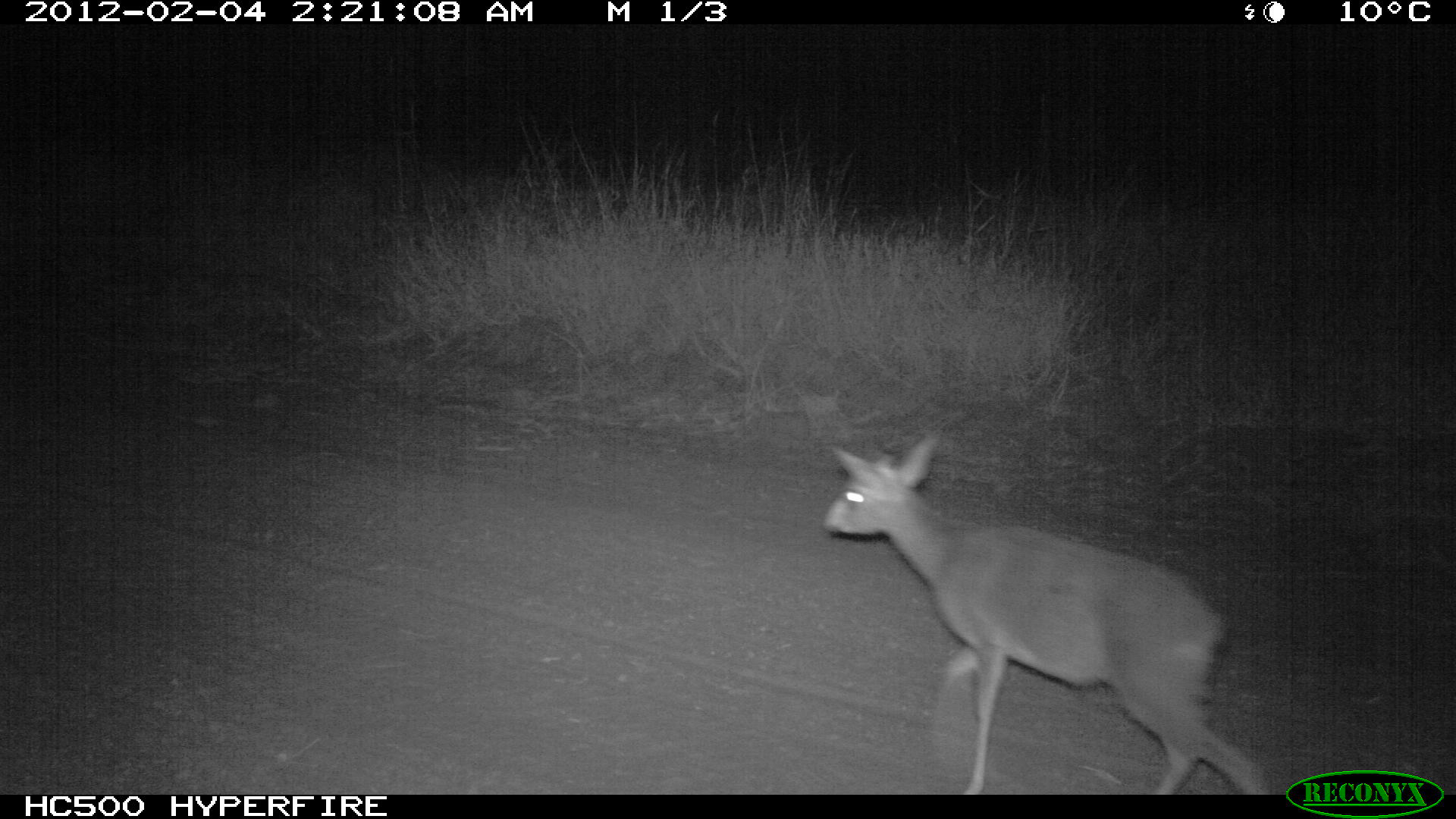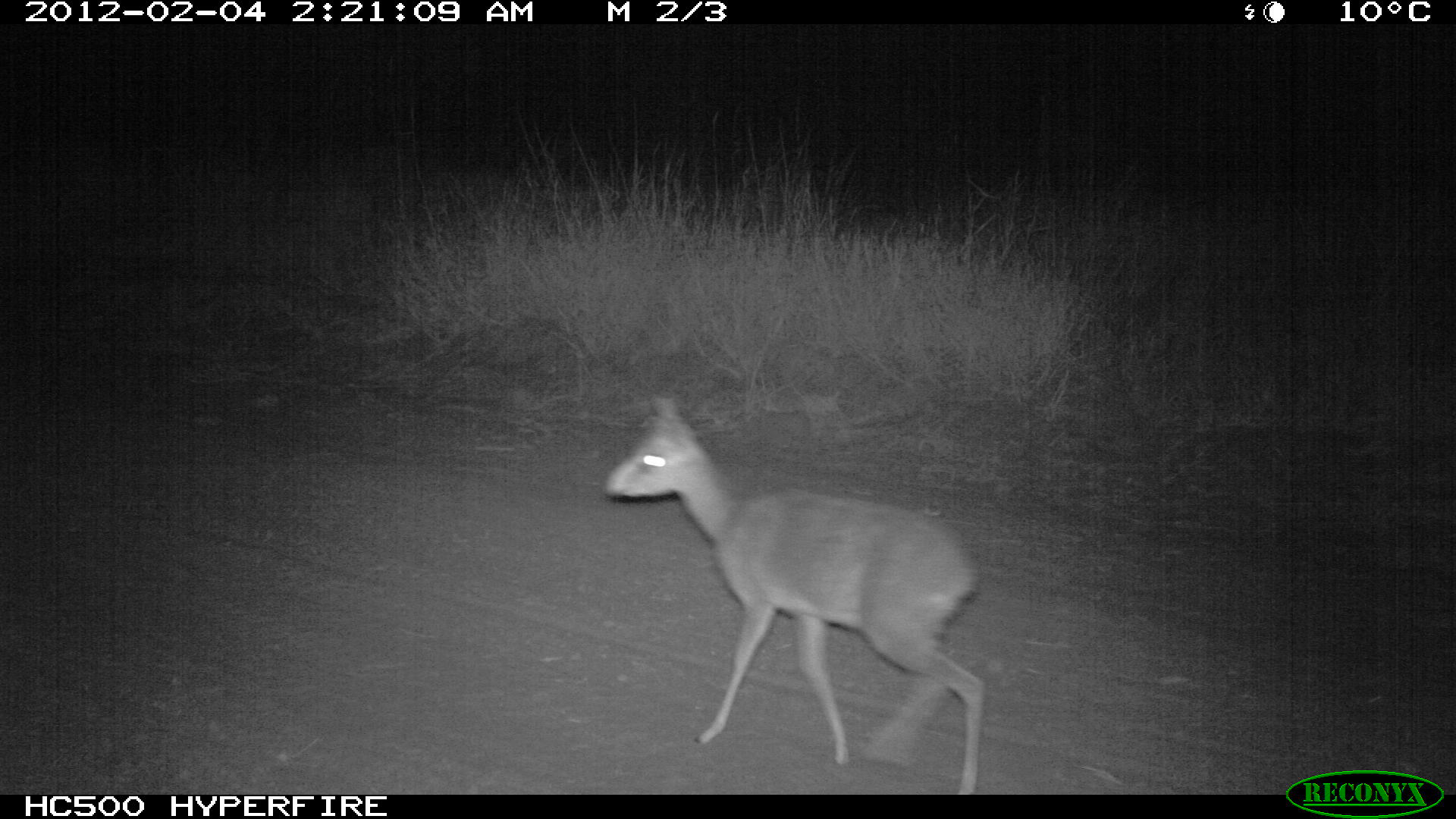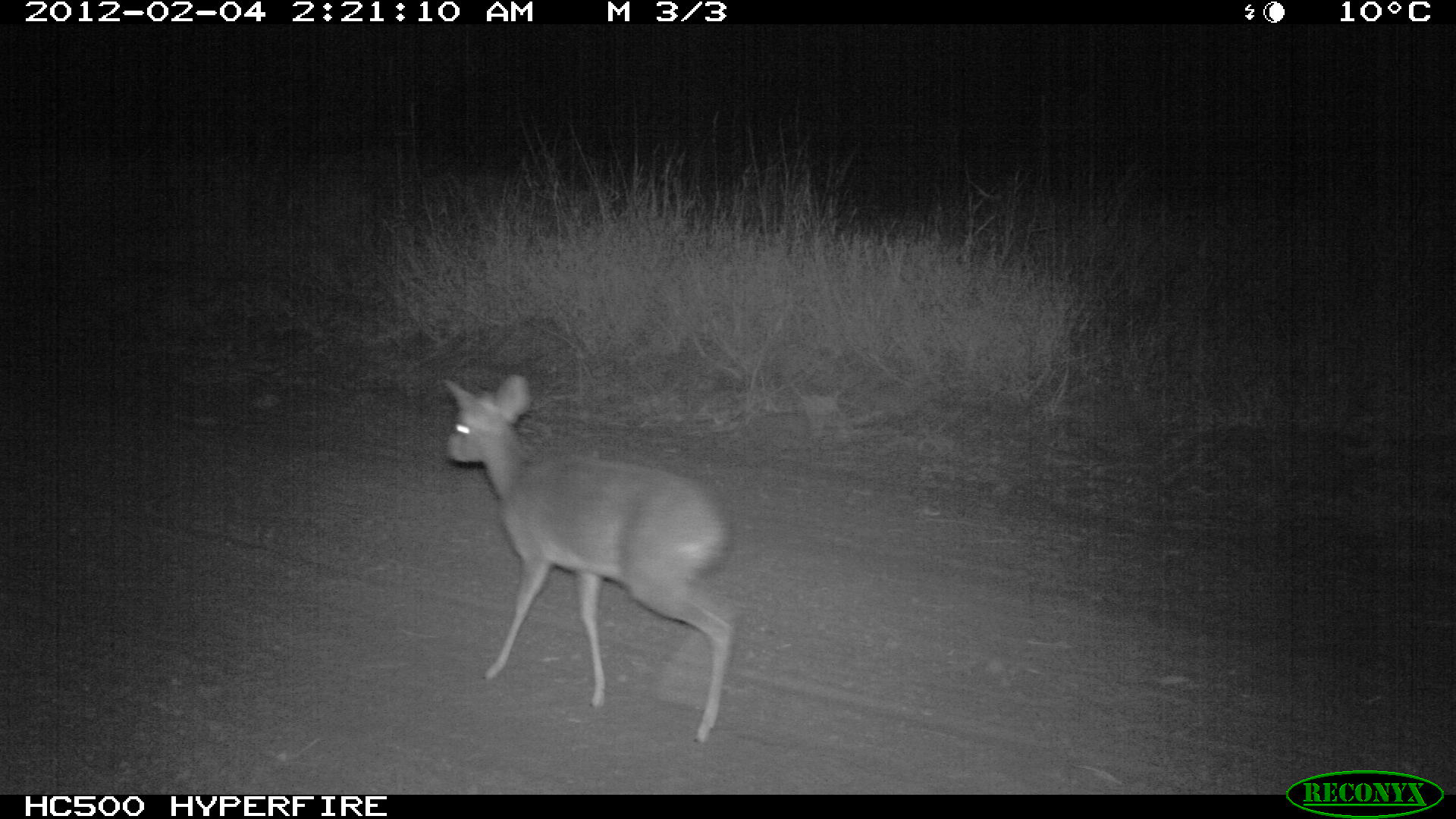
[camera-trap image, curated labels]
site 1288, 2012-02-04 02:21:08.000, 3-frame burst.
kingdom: Animalia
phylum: Chordata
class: Mammalia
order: Artiodactyla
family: Bovidae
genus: Madoqua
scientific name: Madoqua guentheri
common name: günther's dik-dik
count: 1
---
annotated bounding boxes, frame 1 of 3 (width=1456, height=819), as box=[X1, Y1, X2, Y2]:
madoqua guentheri: box=[821, 431, 1281, 794]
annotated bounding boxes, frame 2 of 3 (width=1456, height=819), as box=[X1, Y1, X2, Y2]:
madoqua guentheri: box=[602, 395, 982, 795]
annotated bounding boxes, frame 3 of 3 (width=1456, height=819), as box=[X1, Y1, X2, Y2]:
madoqua guentheri: box=[437, 374, 733, 742]